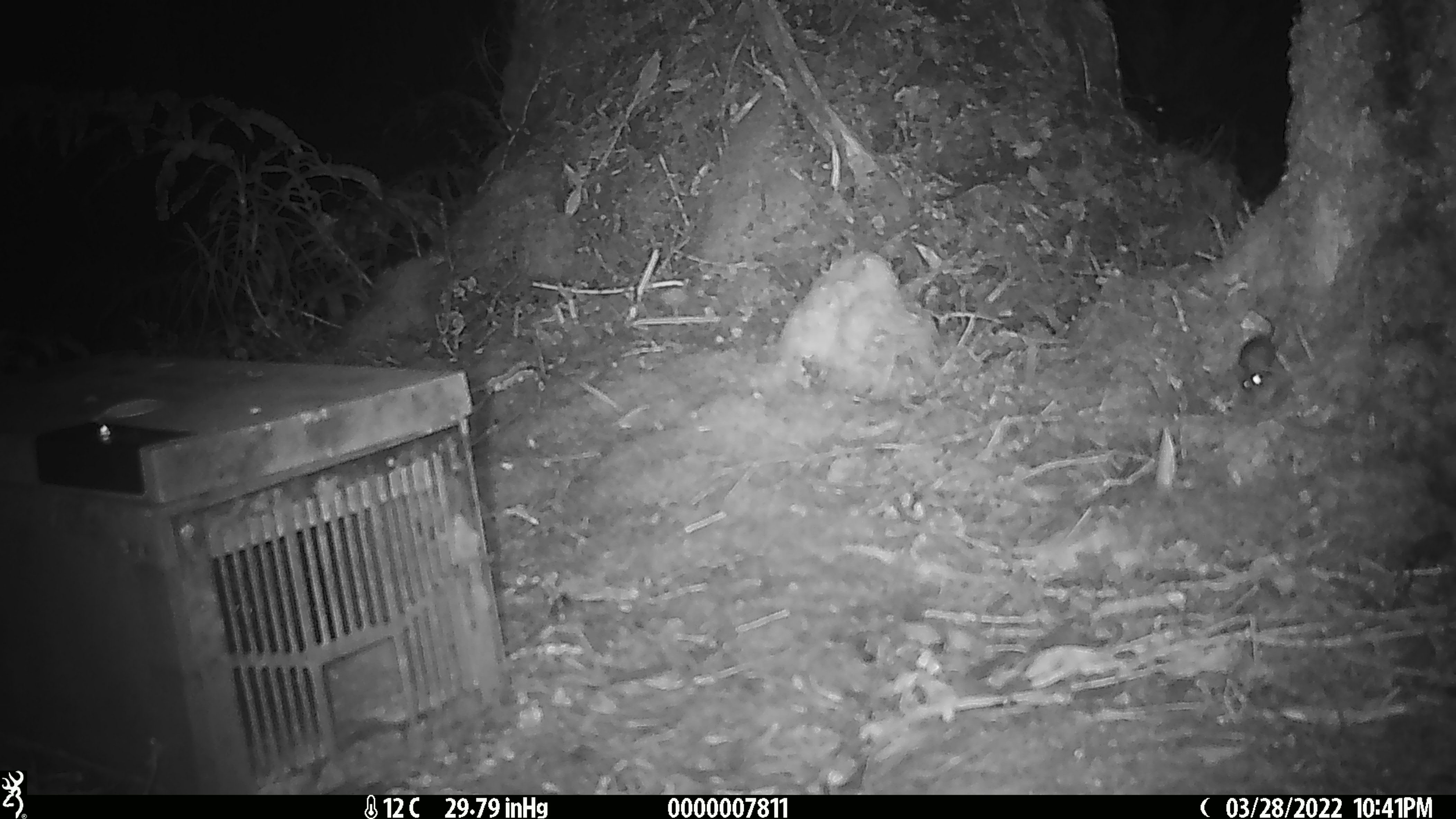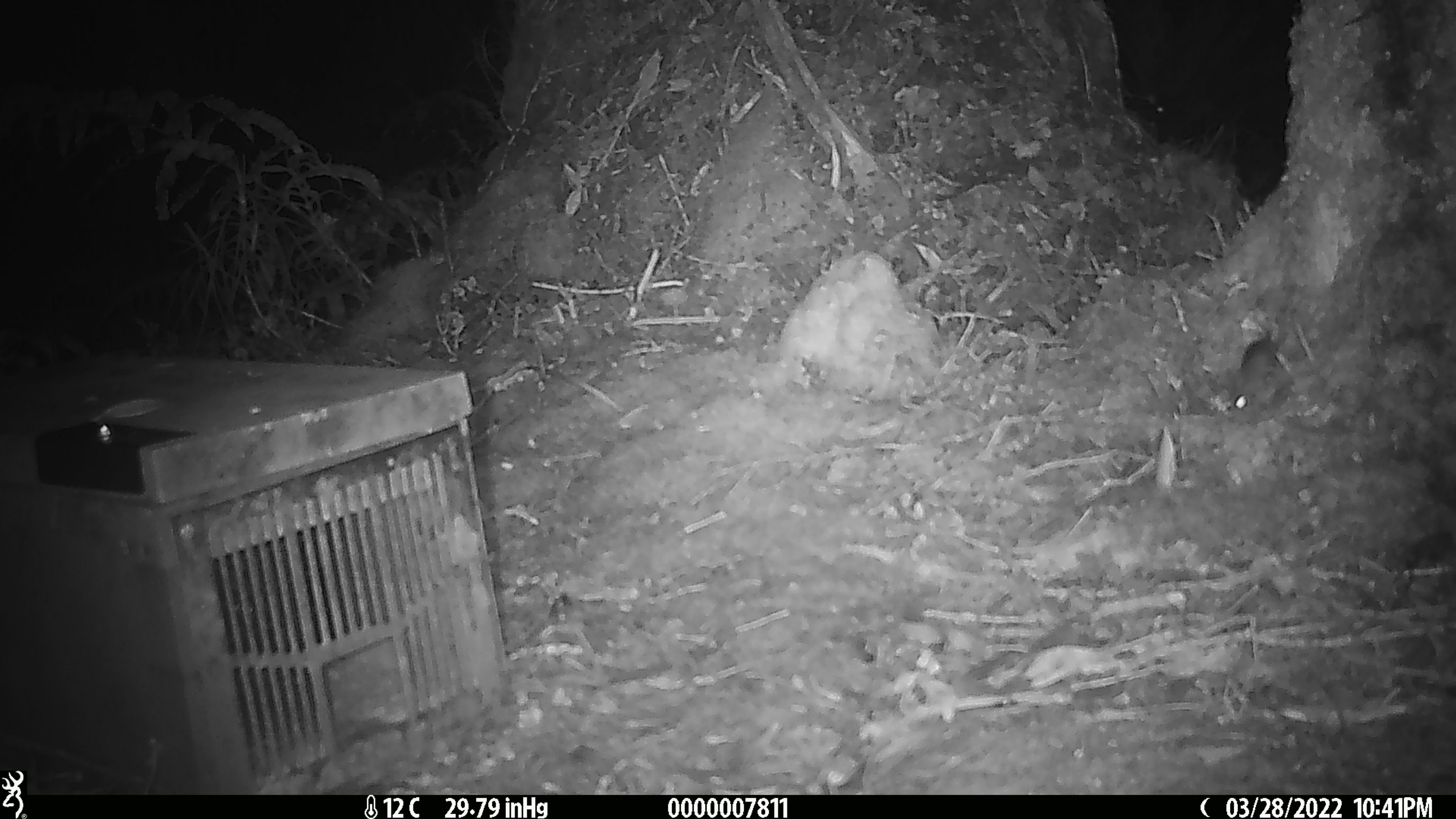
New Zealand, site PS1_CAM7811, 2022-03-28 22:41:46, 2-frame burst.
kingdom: Animalia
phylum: Chordata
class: Mammalia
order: Rodentia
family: Muridae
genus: Mus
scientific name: Mus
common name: mouse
Mouse (Mus).